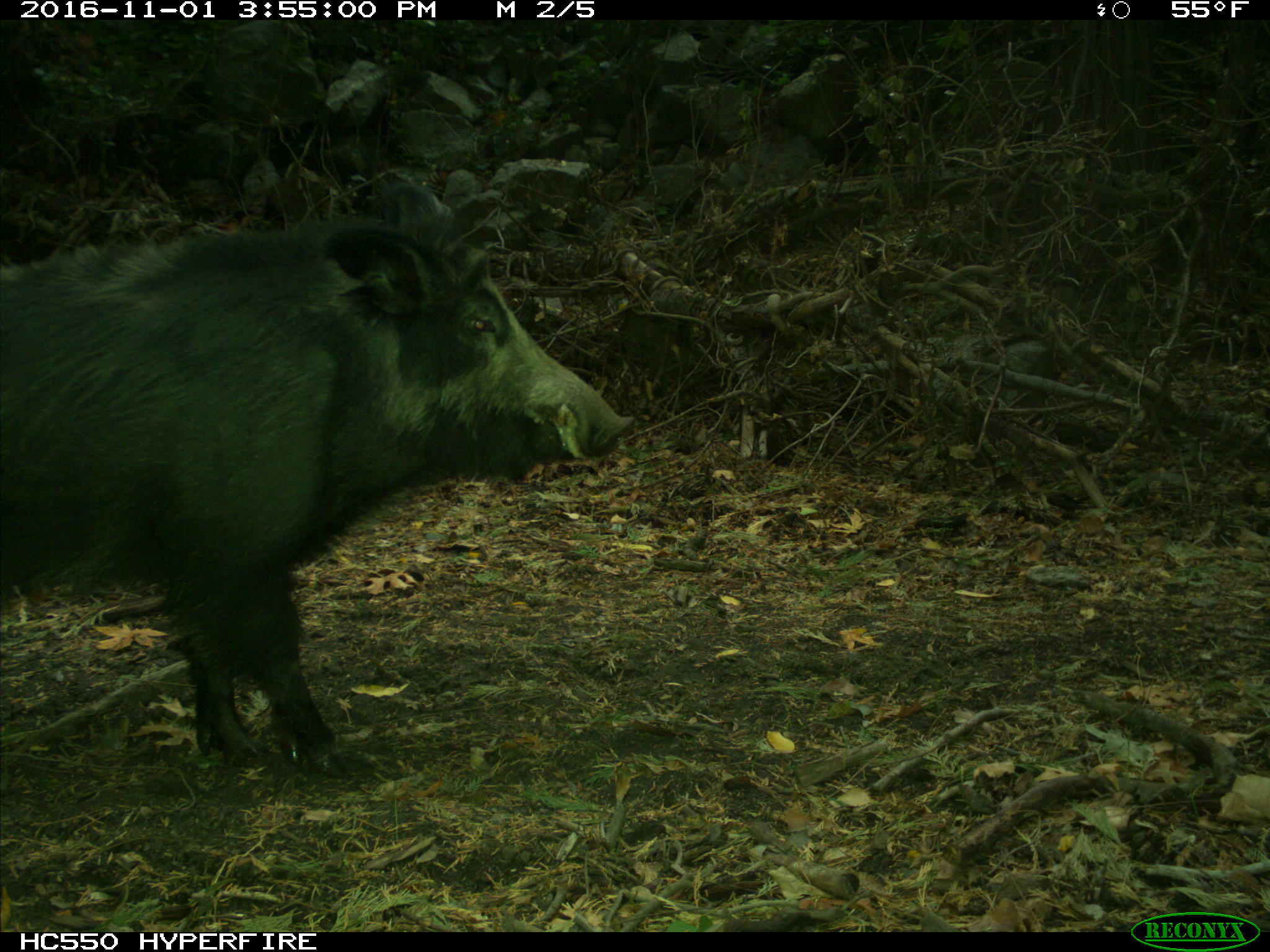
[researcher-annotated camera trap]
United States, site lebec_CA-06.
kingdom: Animalia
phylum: Chordata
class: Mammalia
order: Artiodactyla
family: Suidae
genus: Sus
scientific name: Sus scrofa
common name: wild boar